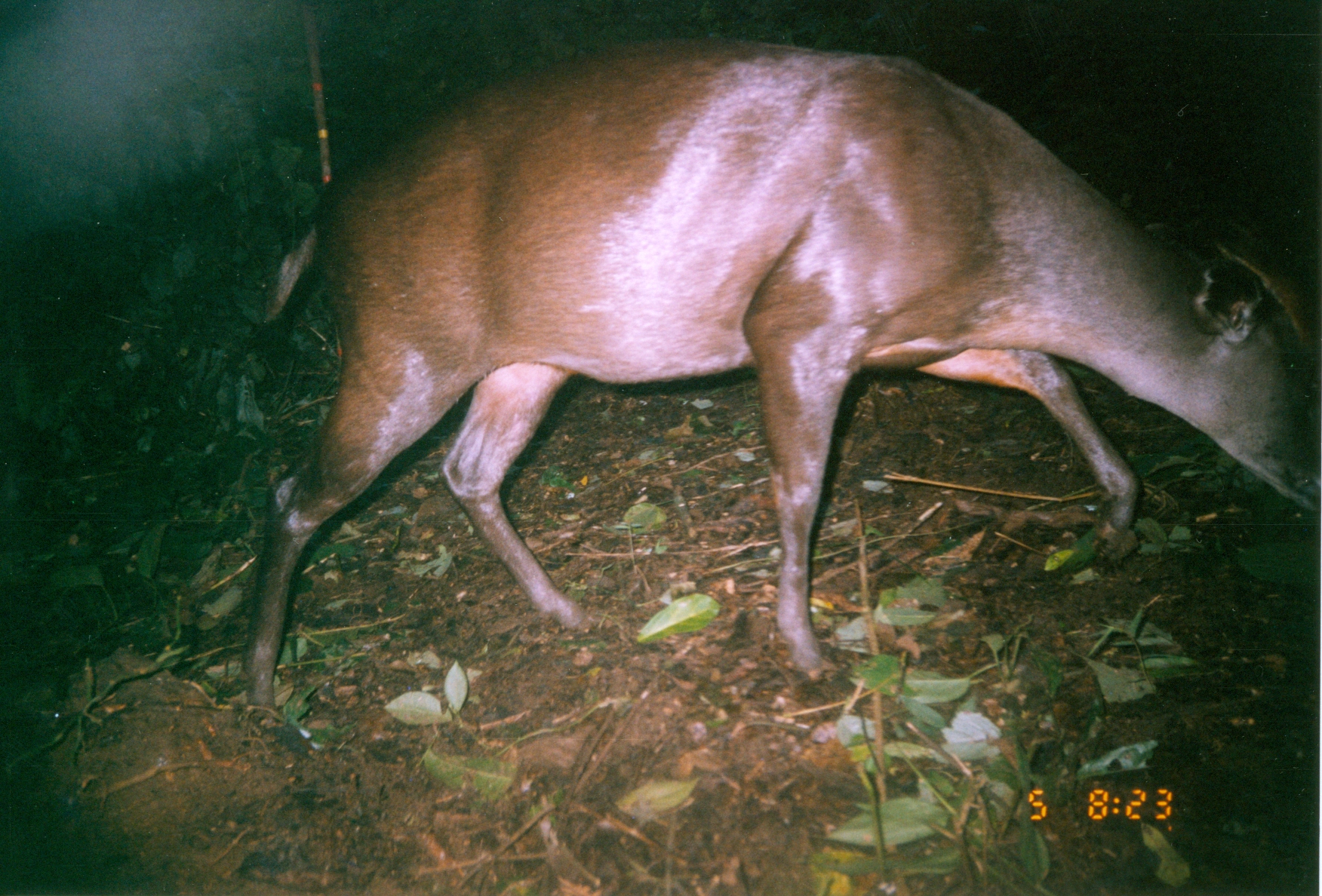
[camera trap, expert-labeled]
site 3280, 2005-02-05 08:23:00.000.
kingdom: Animalia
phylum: Chordata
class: Mammalia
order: Artiodactyla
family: Bovidae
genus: Cephalophus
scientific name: Cephalophus spadix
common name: abbott's duiker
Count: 1.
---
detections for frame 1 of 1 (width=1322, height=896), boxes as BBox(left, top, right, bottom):
cephalophus spadix: BBox(224, 26, 1322, 727)